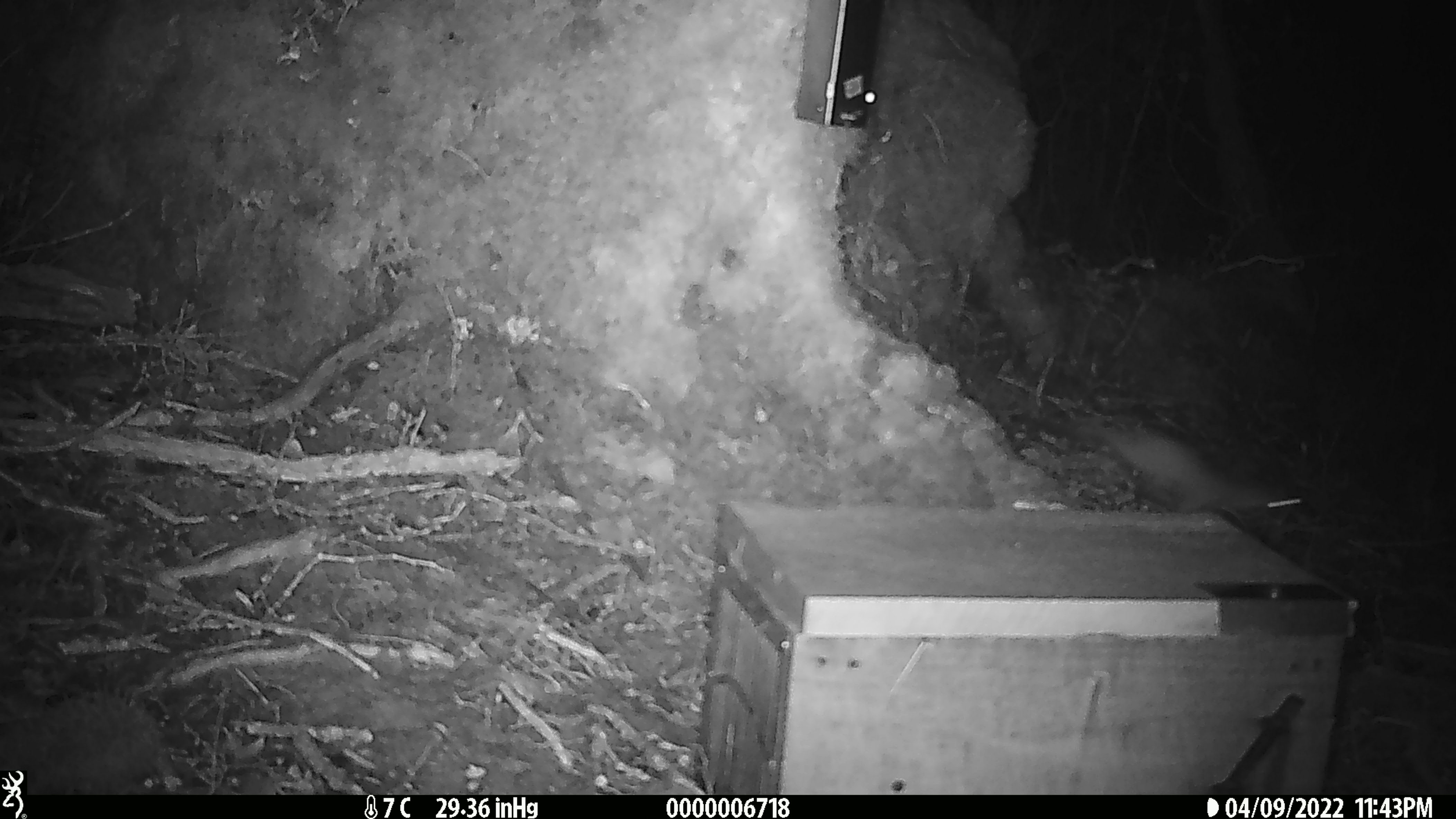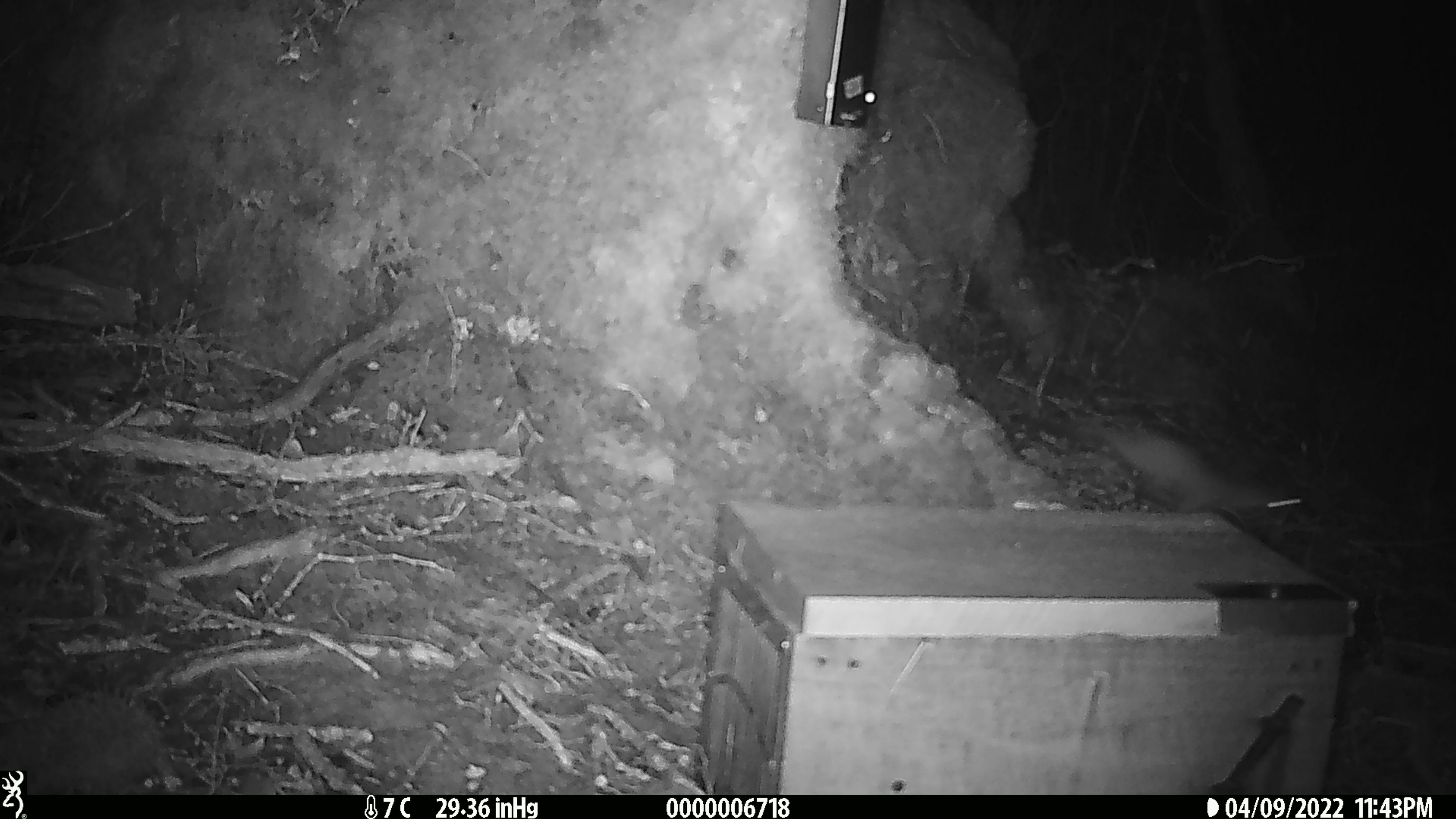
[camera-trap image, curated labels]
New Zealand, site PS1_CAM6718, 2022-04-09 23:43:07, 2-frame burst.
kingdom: Animalia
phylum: Chordata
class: Mammalia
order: Carnivora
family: Mustelidae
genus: Mustela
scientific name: Mustela erminea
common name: stoat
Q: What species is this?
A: Stoat (Mustela erminea).